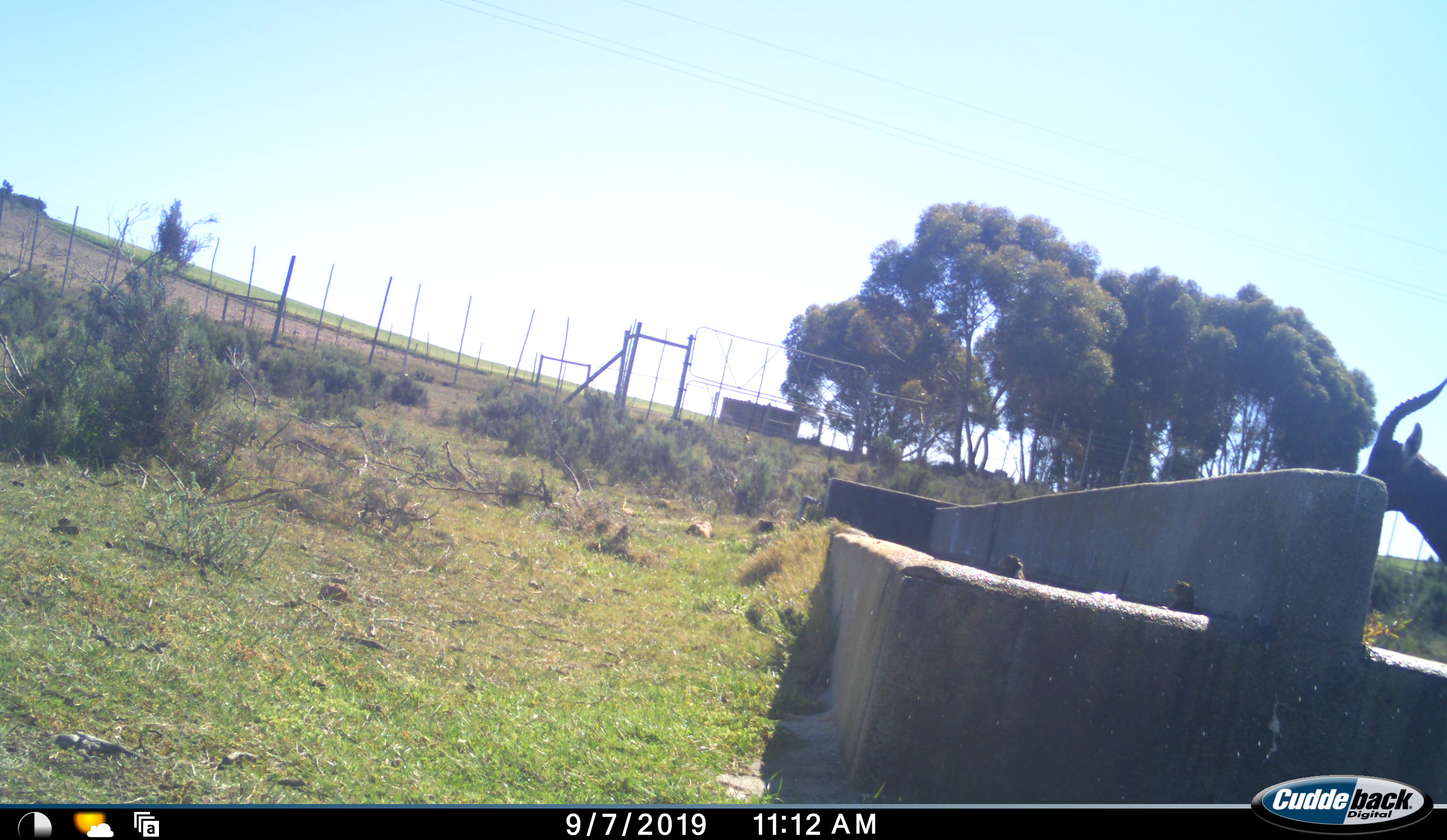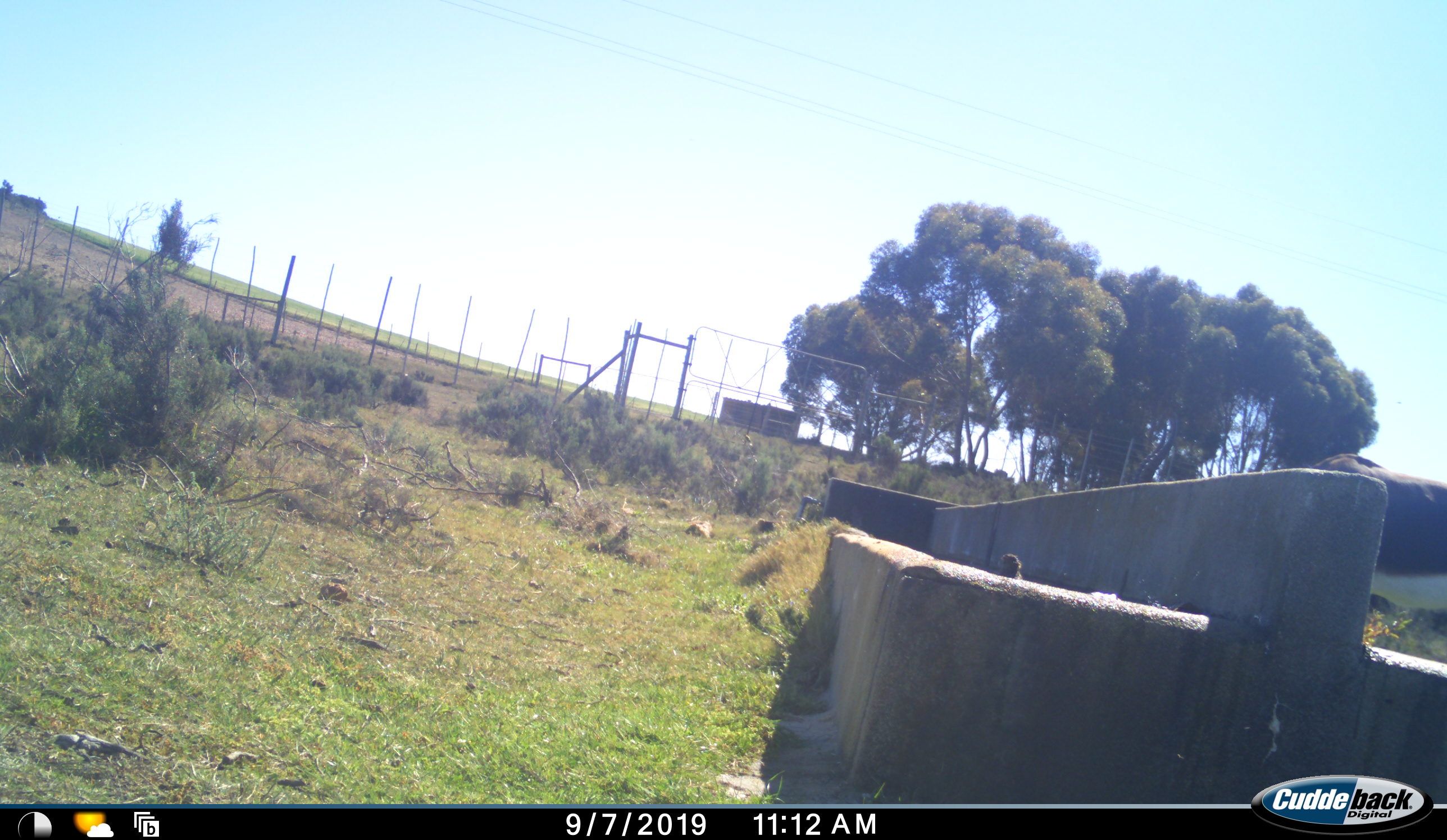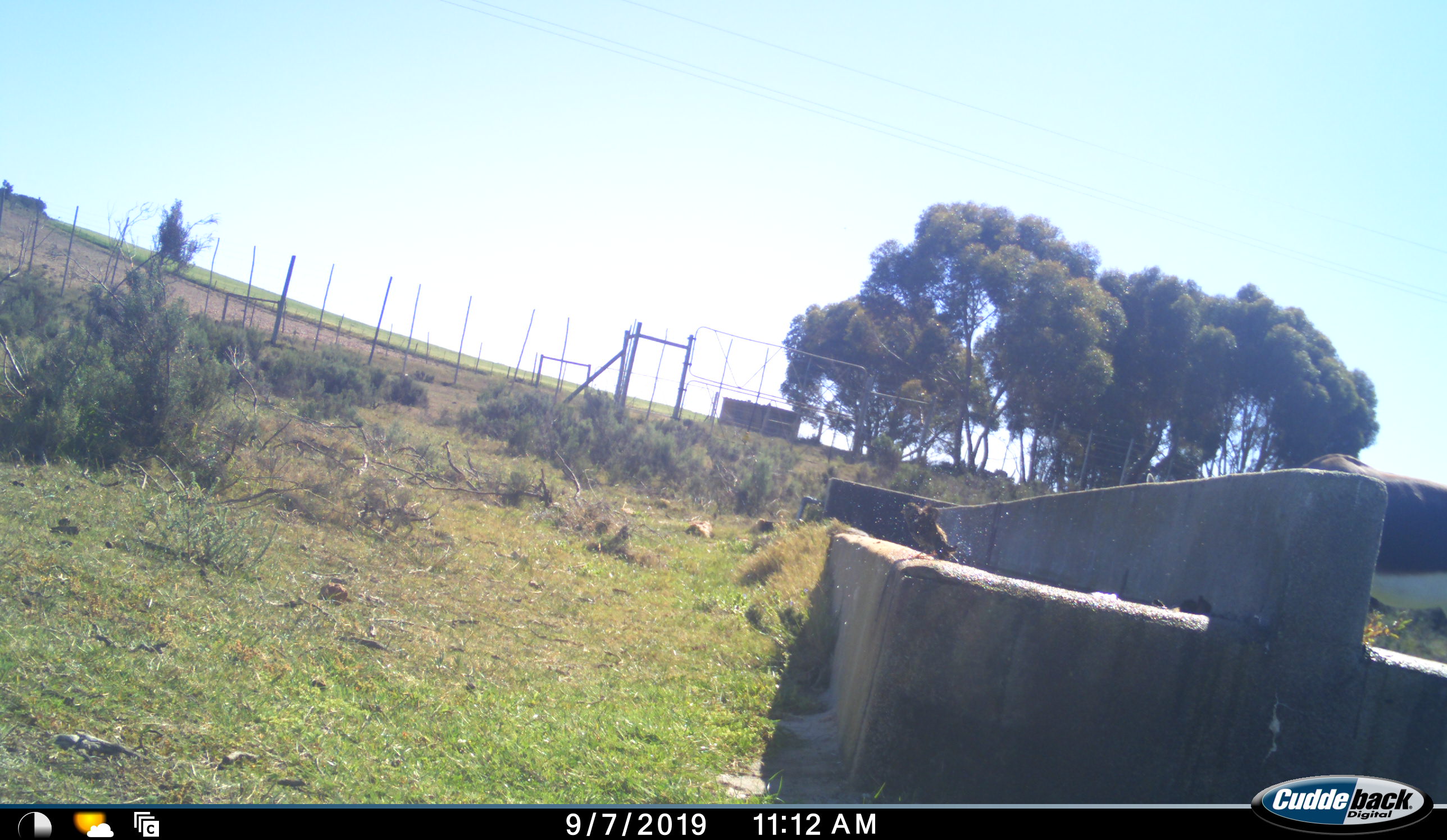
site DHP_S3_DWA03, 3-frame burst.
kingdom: Animalia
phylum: Chordata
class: Mammalia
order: Artiodactyla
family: Bovidae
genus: Damaliscus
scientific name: Damaliscus pygargus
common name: bontebok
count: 1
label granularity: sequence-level